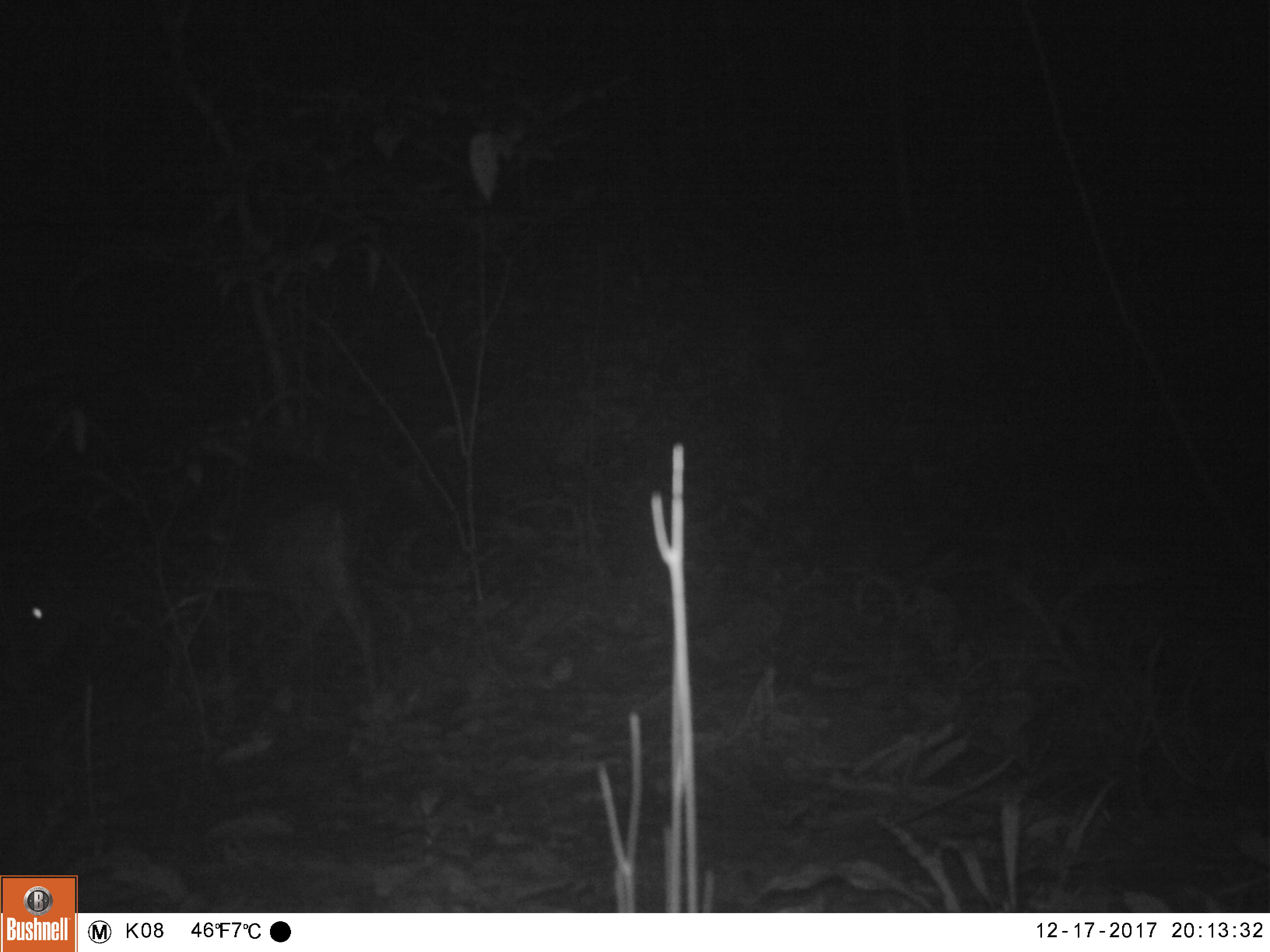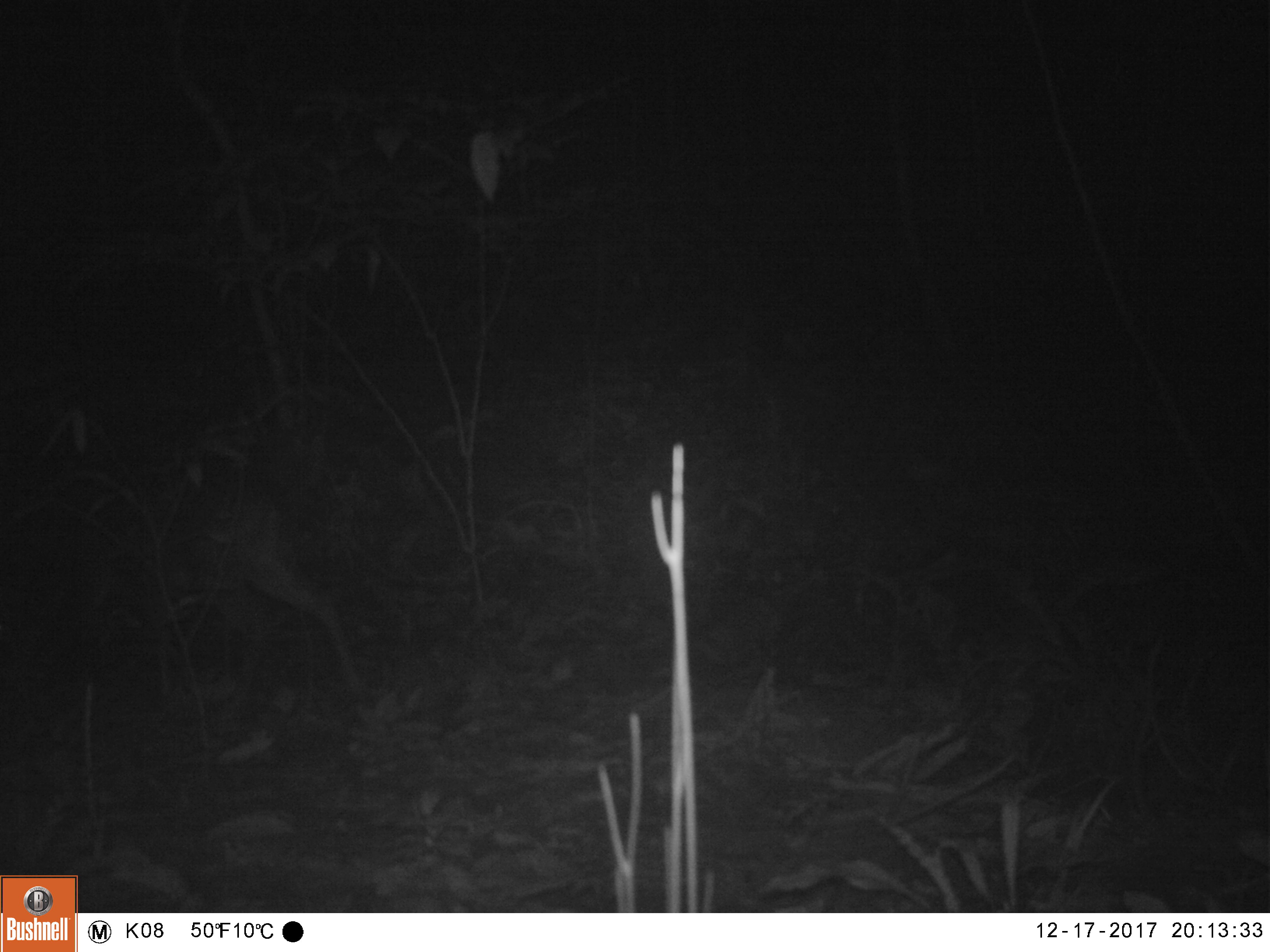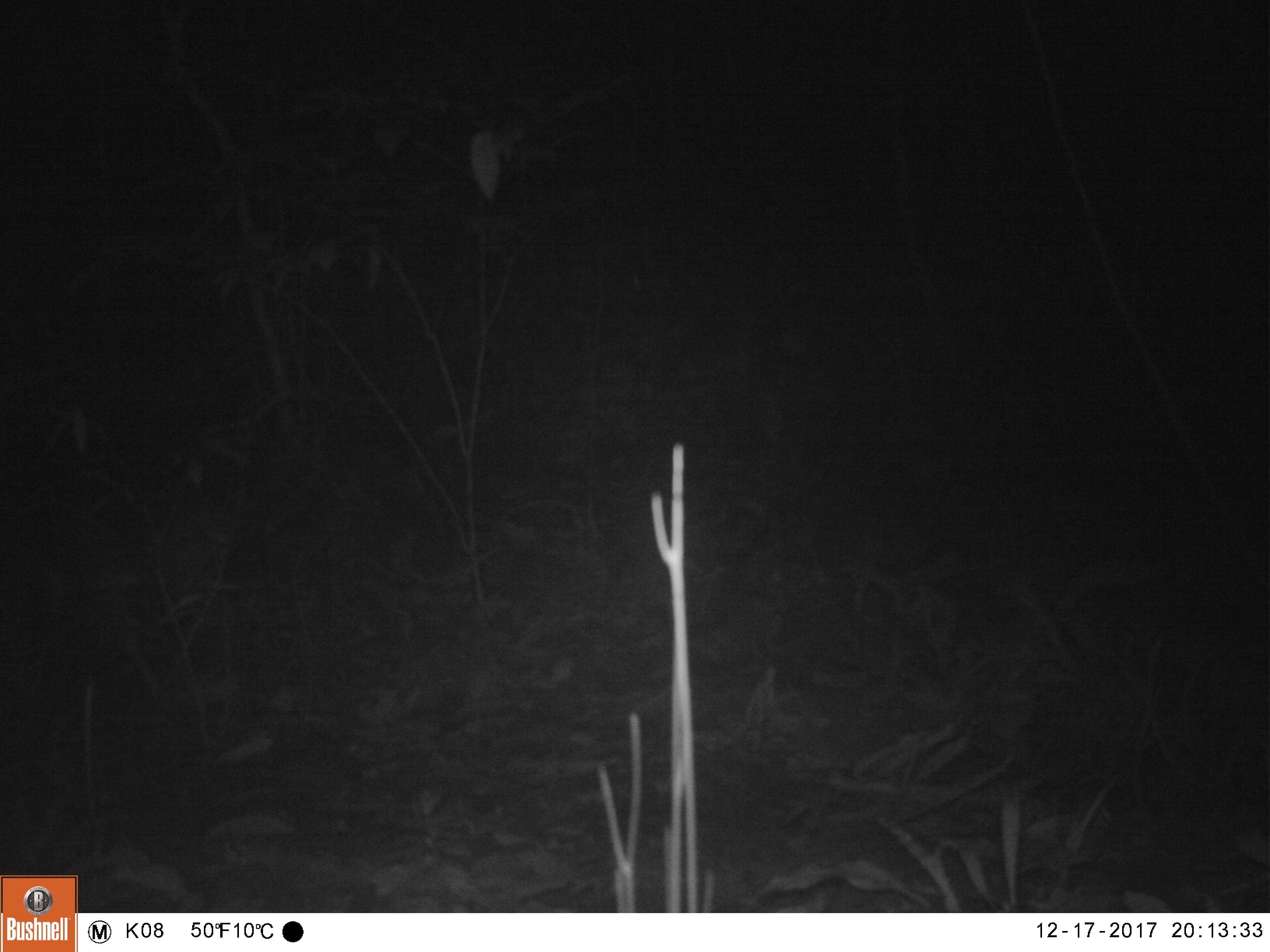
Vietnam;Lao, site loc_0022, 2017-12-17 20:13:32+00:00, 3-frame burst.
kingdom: Animalia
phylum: Chordata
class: Mammalia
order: Artiodactyla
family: Cervidae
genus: Muntiacus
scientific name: Muntiacus vuquangensis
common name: large-antlered muntjac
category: large antlered muntjac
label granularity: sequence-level